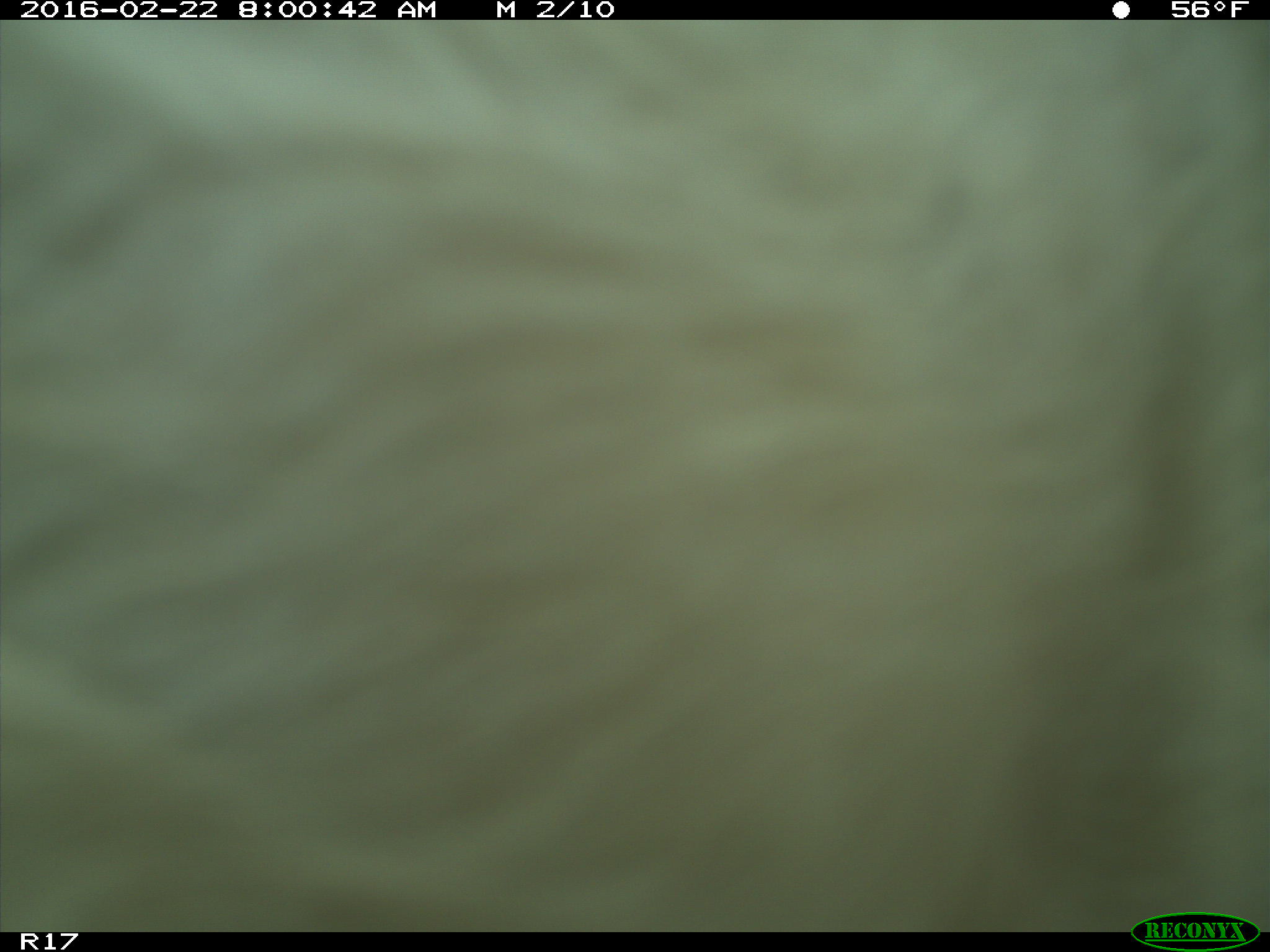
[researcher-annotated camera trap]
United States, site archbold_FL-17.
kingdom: Animalia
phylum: Chordata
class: Mammalia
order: Artiodactyla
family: Bovidae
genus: Bos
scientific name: Bos taurus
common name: domestic cow